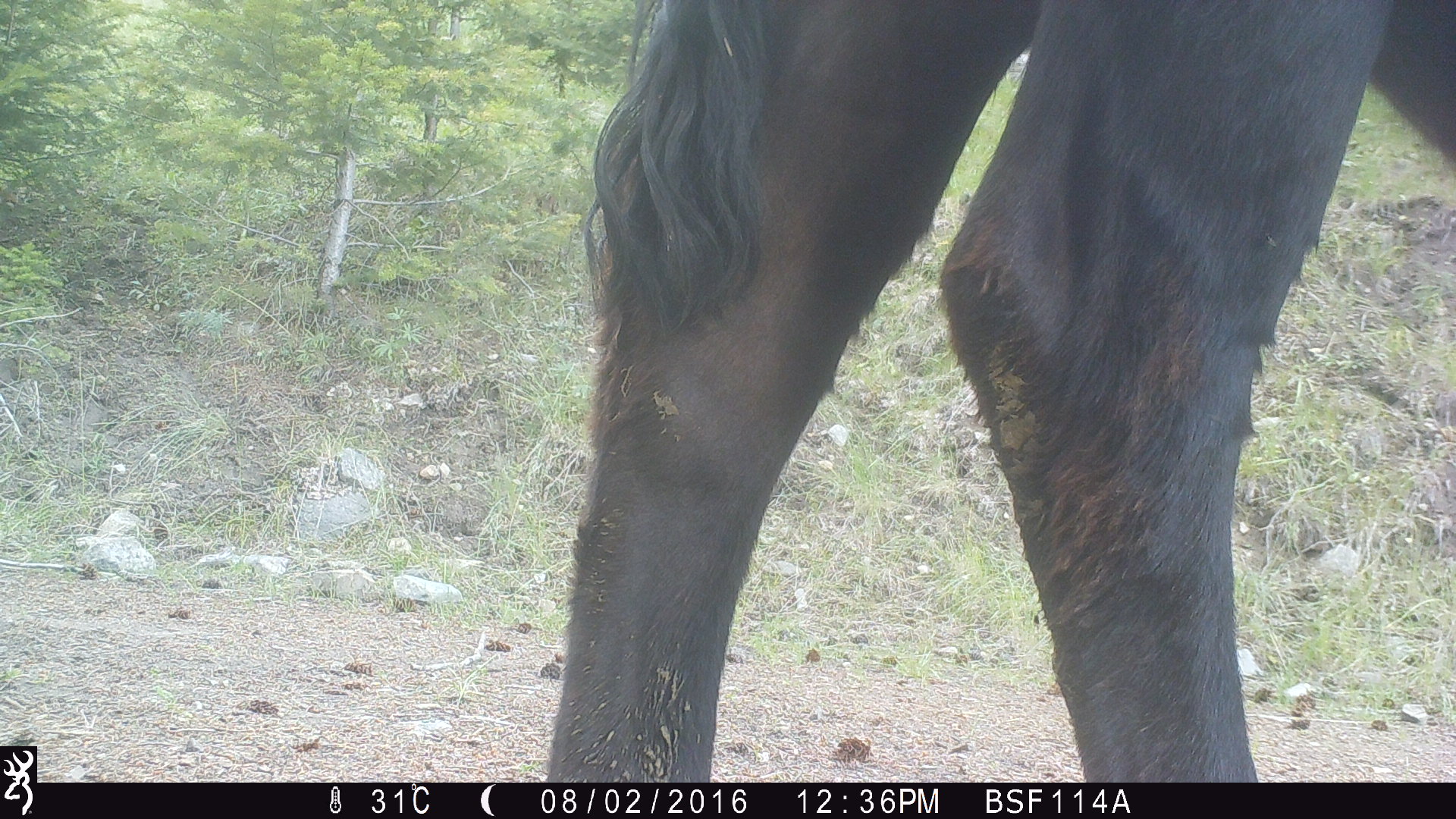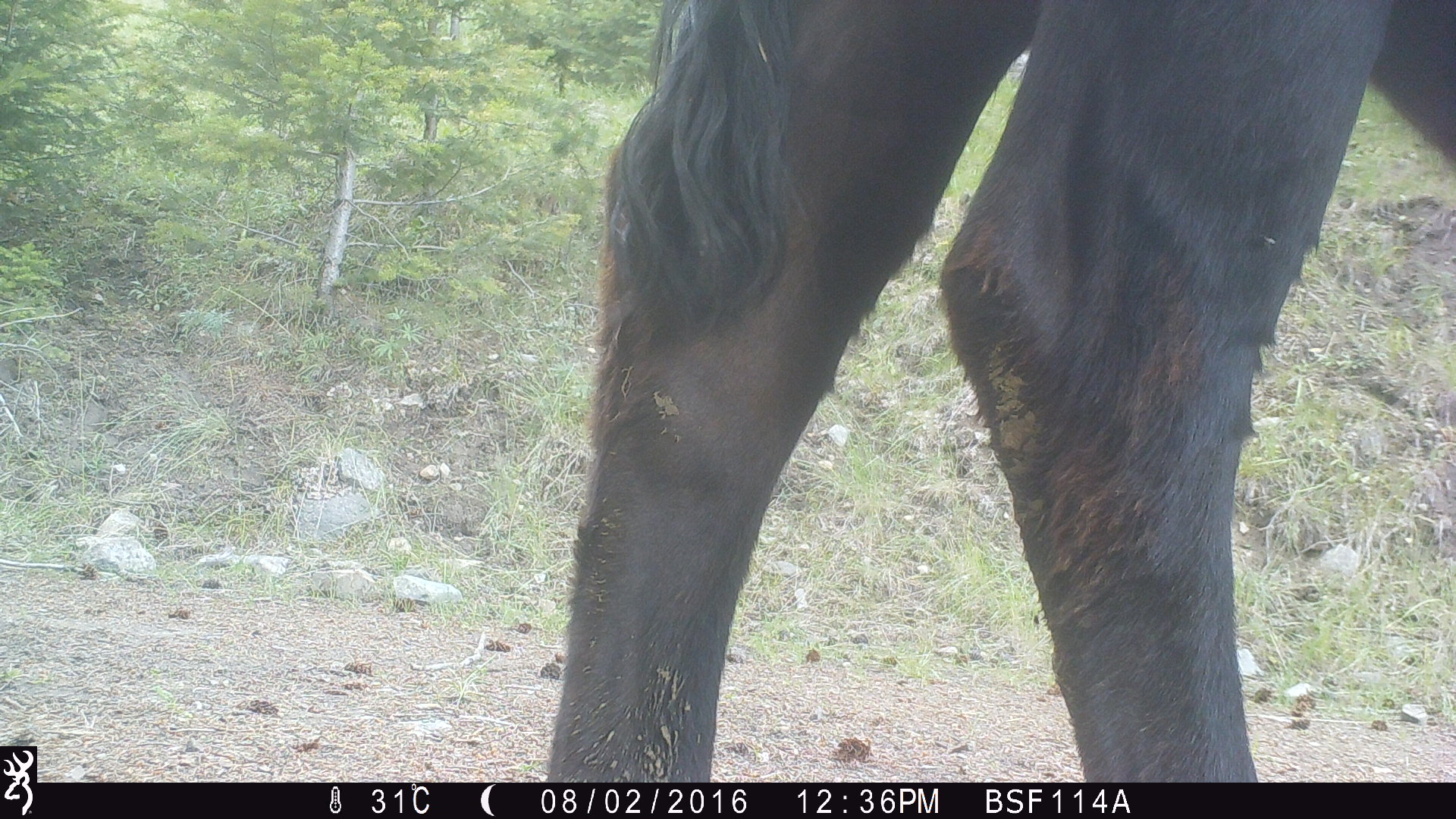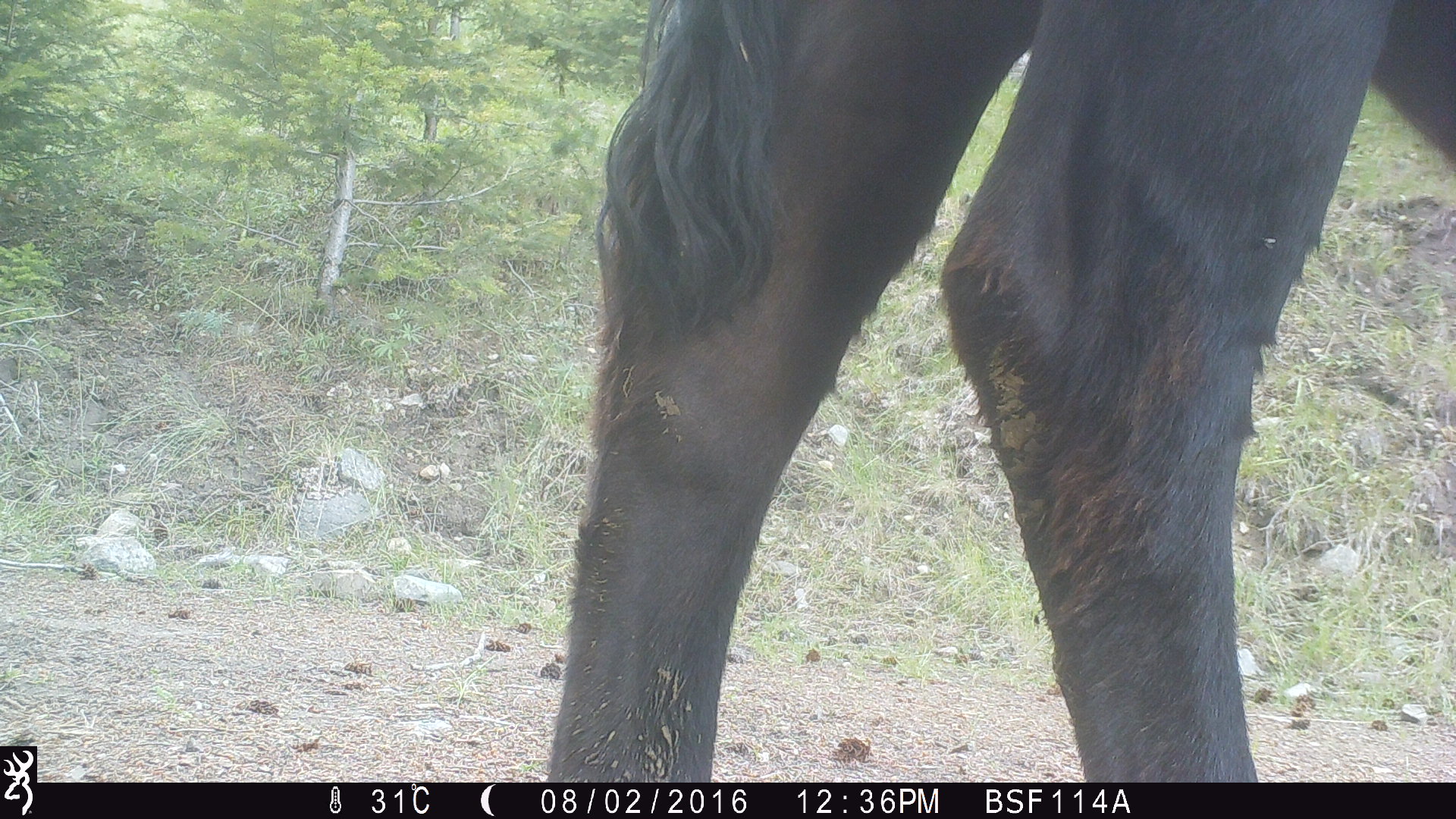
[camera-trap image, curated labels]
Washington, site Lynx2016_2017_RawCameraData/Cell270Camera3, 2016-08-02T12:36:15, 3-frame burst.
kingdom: Animalia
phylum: Chordata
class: Mammalia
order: Artiodactyla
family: Bovidae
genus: Bos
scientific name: Bos taurus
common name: domestic cattle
Domestic cattle (Bos taurus). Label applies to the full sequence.